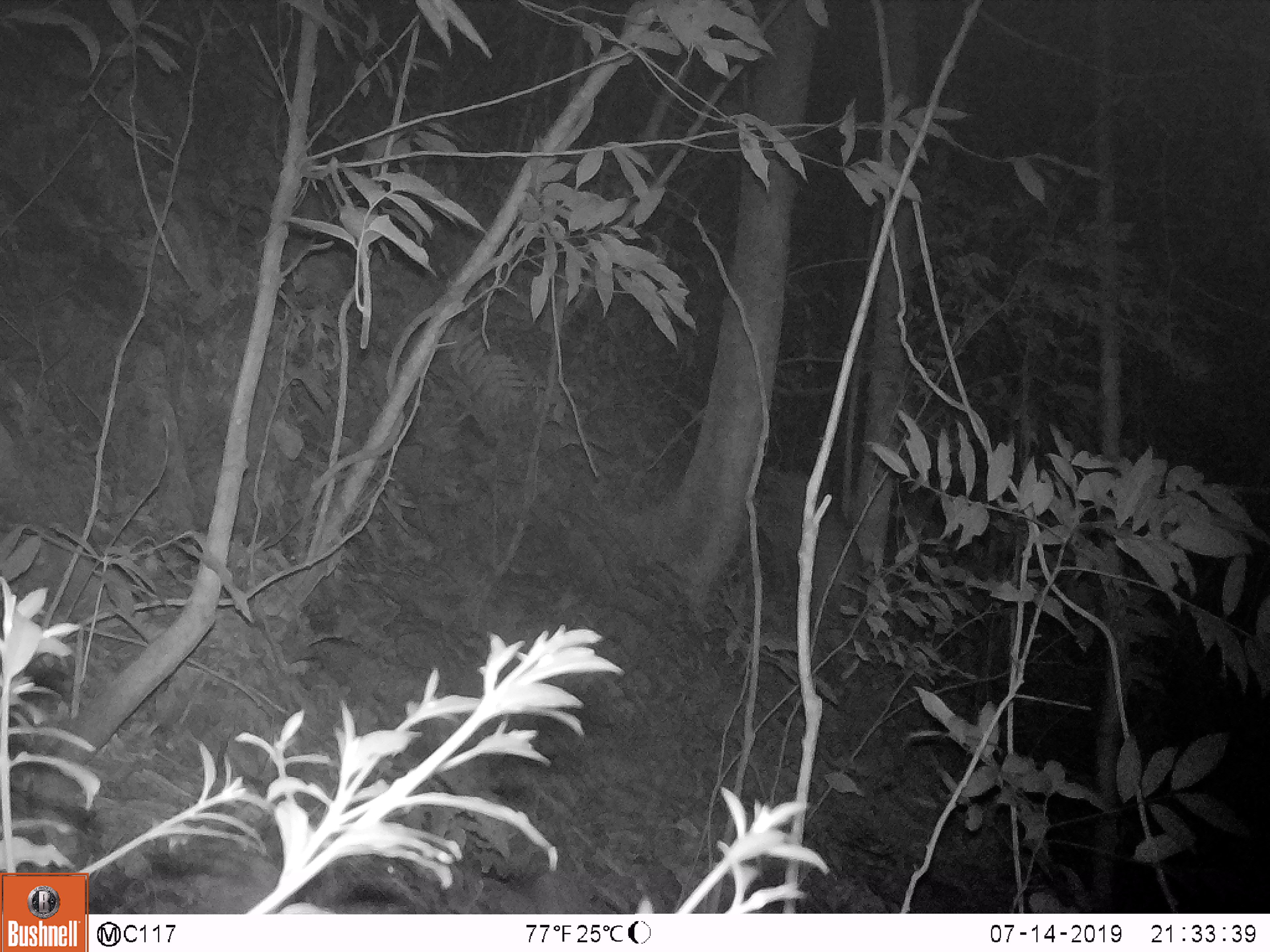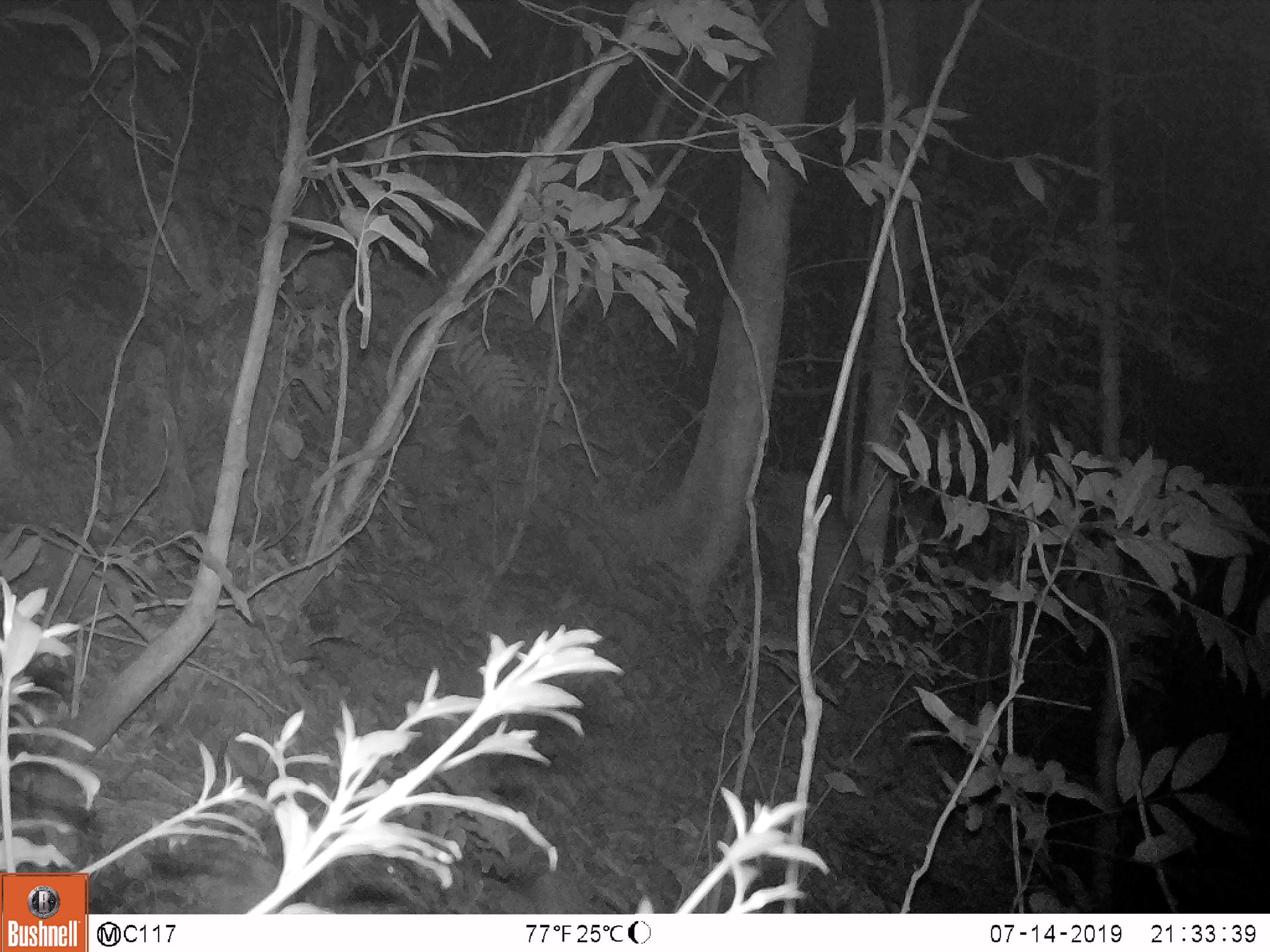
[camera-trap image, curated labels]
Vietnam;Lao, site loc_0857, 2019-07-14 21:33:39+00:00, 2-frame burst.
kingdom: Animalia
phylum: Chordata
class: Mammalia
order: Artiodactyla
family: Suidae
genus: Sus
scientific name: Sus scrofa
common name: eurasian wild pig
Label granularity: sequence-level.